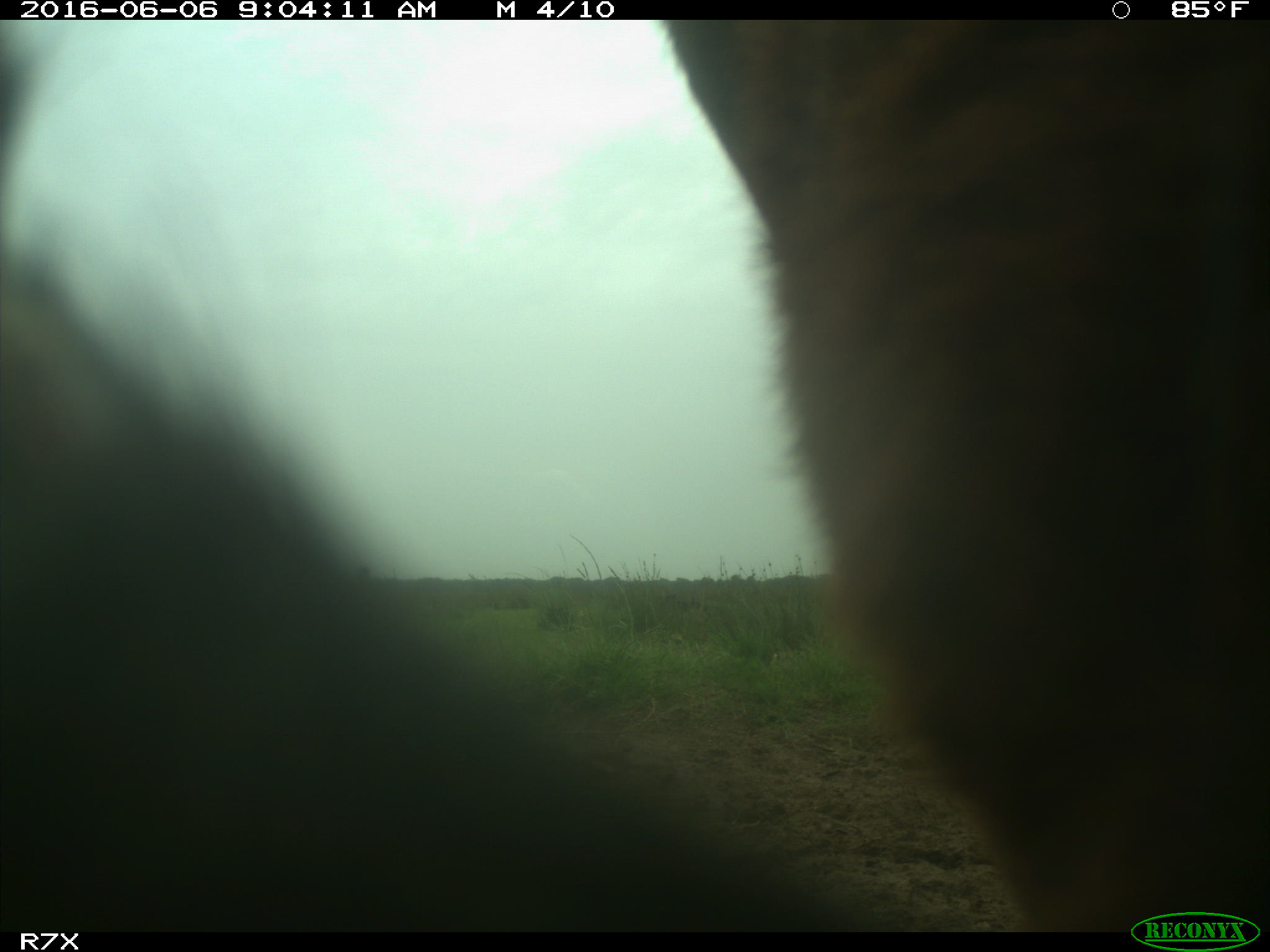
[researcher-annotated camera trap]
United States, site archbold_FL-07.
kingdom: Animalia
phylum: Chordata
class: Mammalia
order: Artiodactyla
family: Bovidae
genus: Bos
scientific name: Bos taurus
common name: domestic cow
Bos taurus (domestic cow).